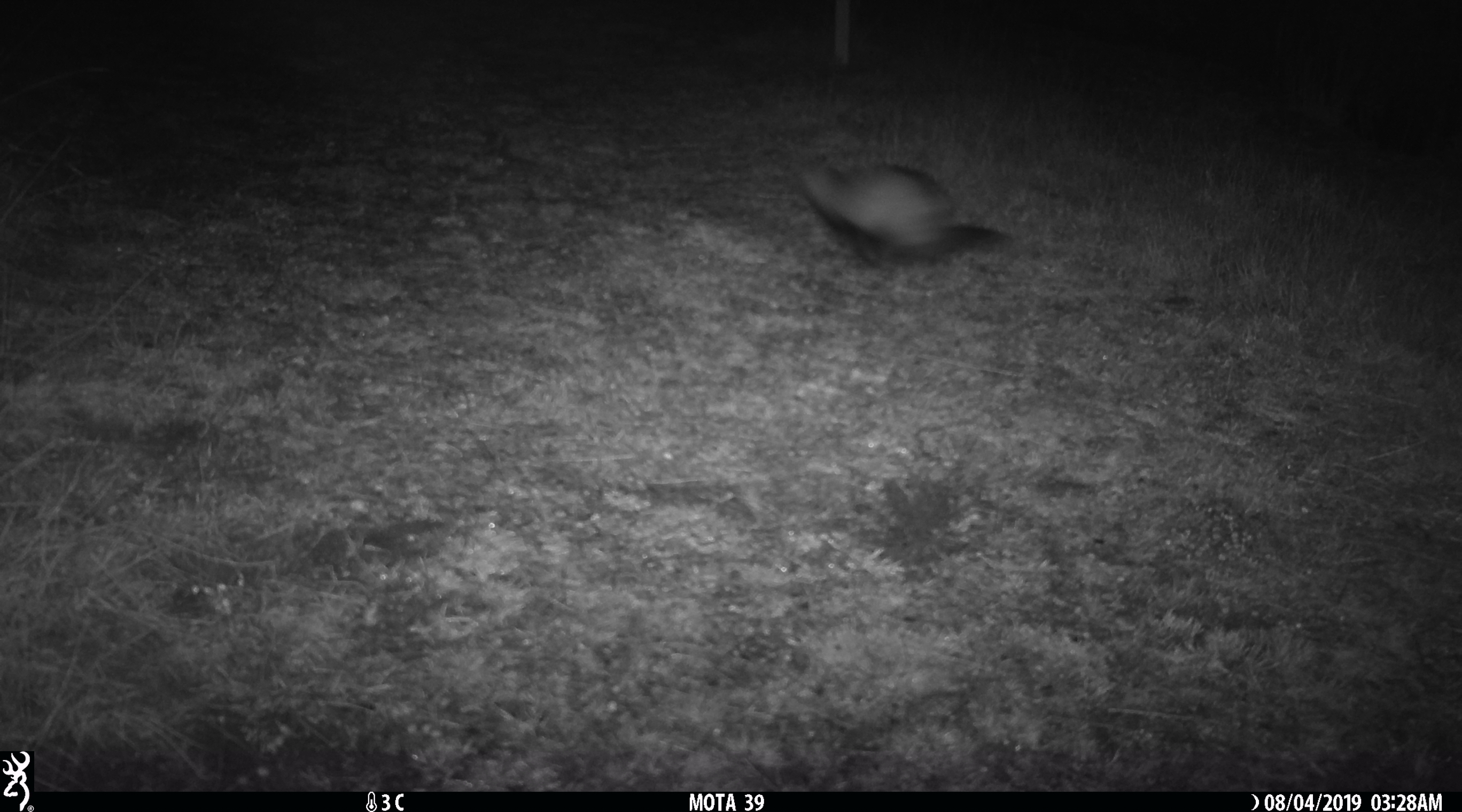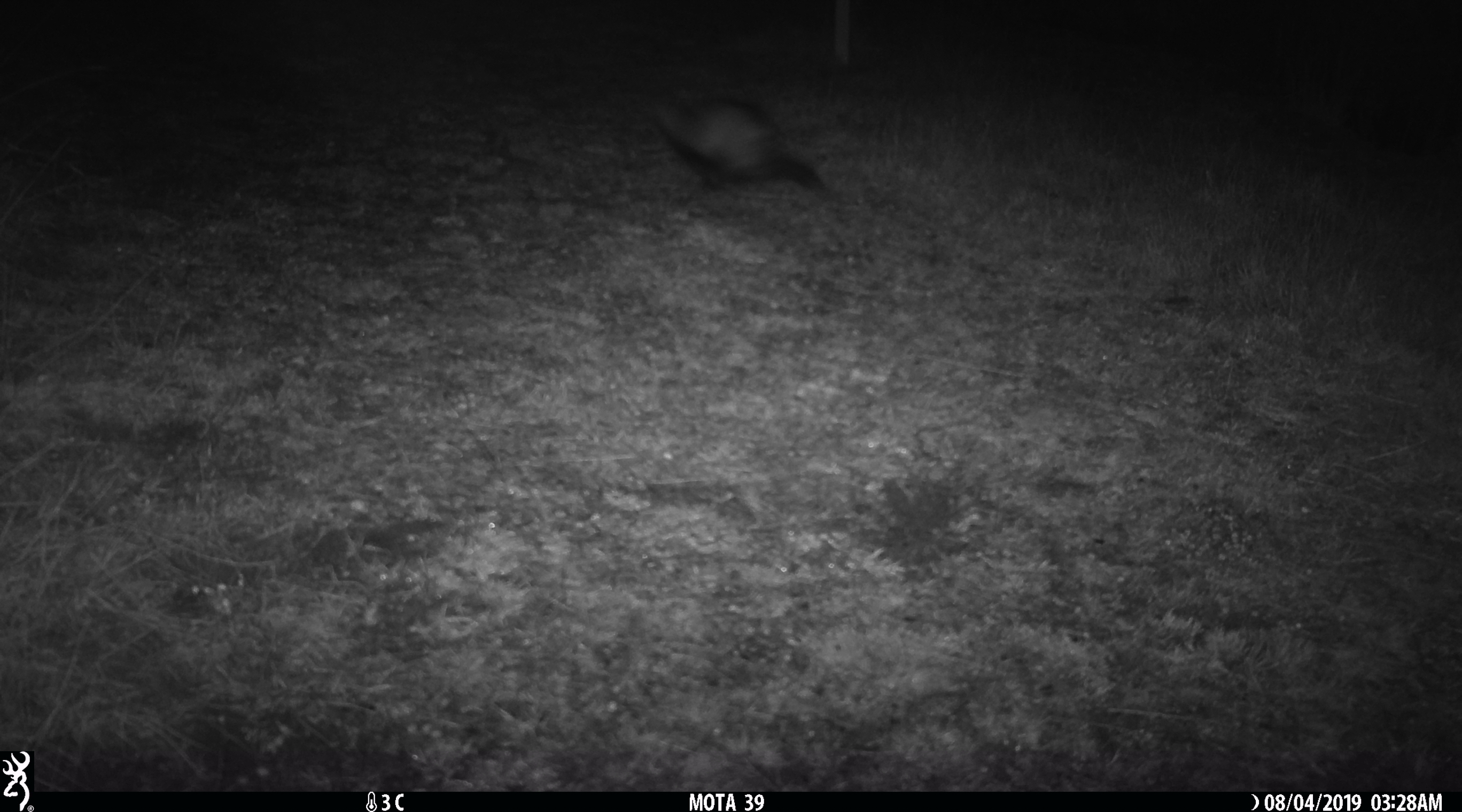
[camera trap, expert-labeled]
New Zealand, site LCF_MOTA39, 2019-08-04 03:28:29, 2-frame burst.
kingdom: Animalia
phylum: Chordata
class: Mammalia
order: Carnivora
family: Mustelidae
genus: Mustela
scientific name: Mustela furo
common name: ferret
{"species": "ferret (Mustela furo)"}